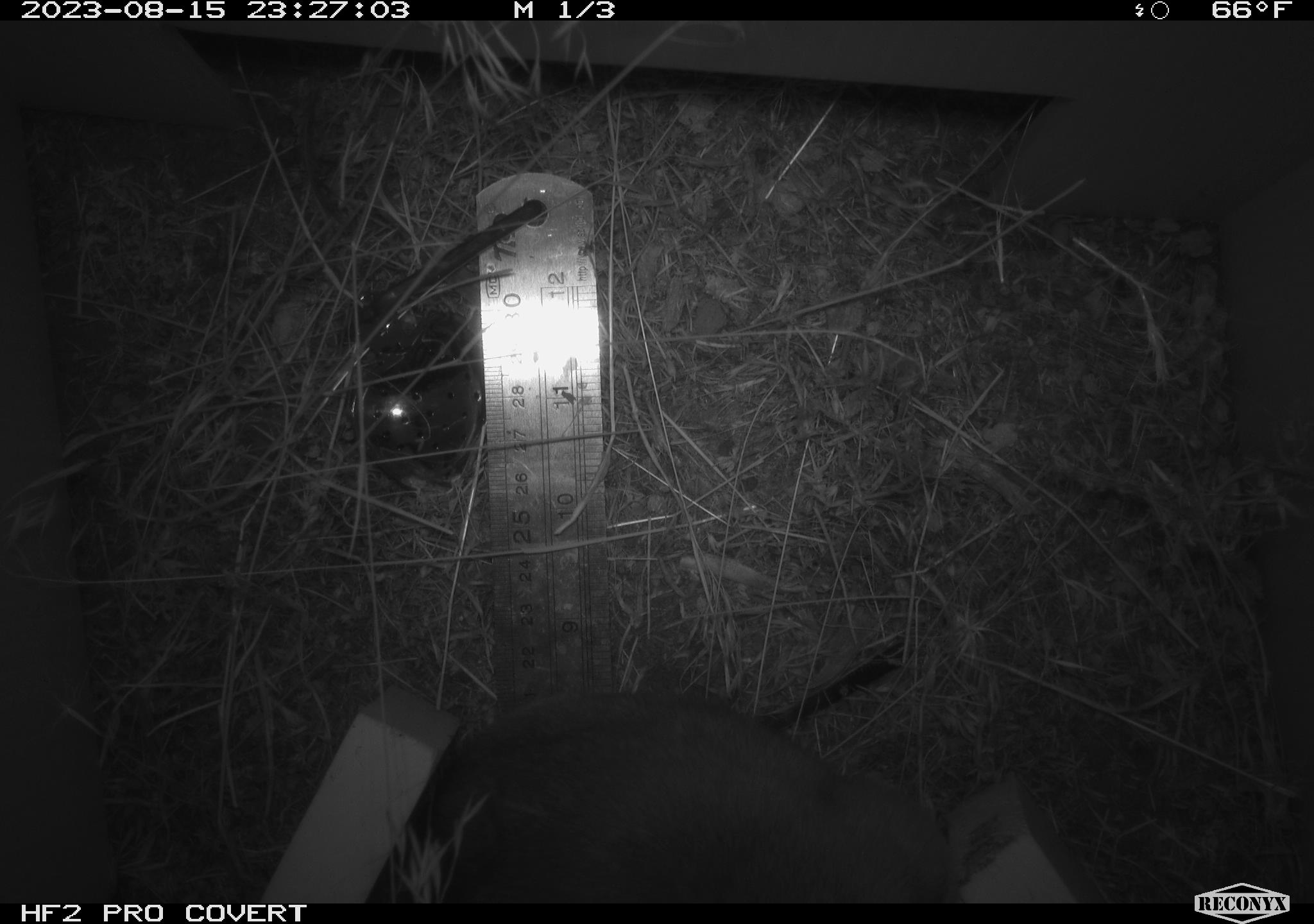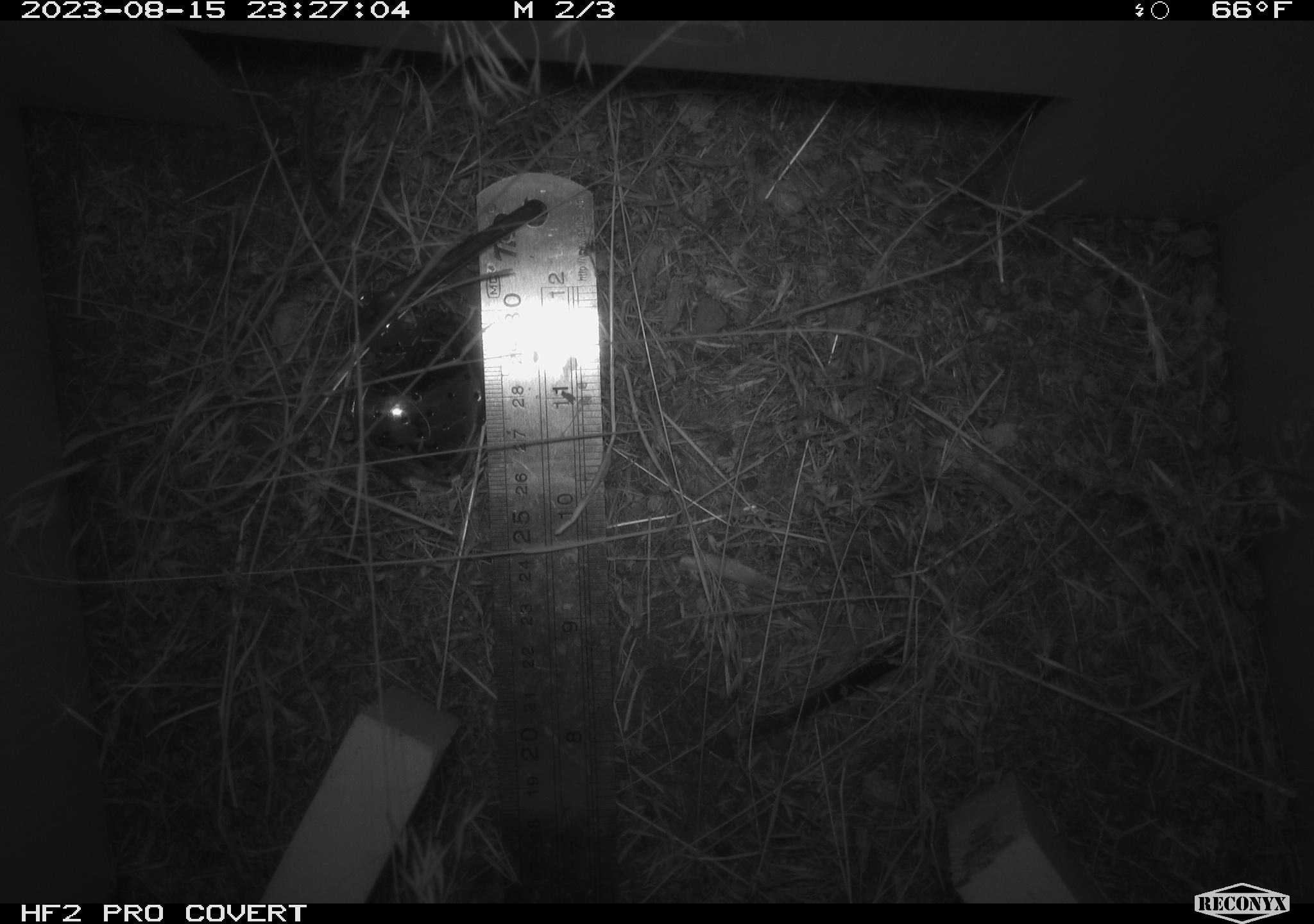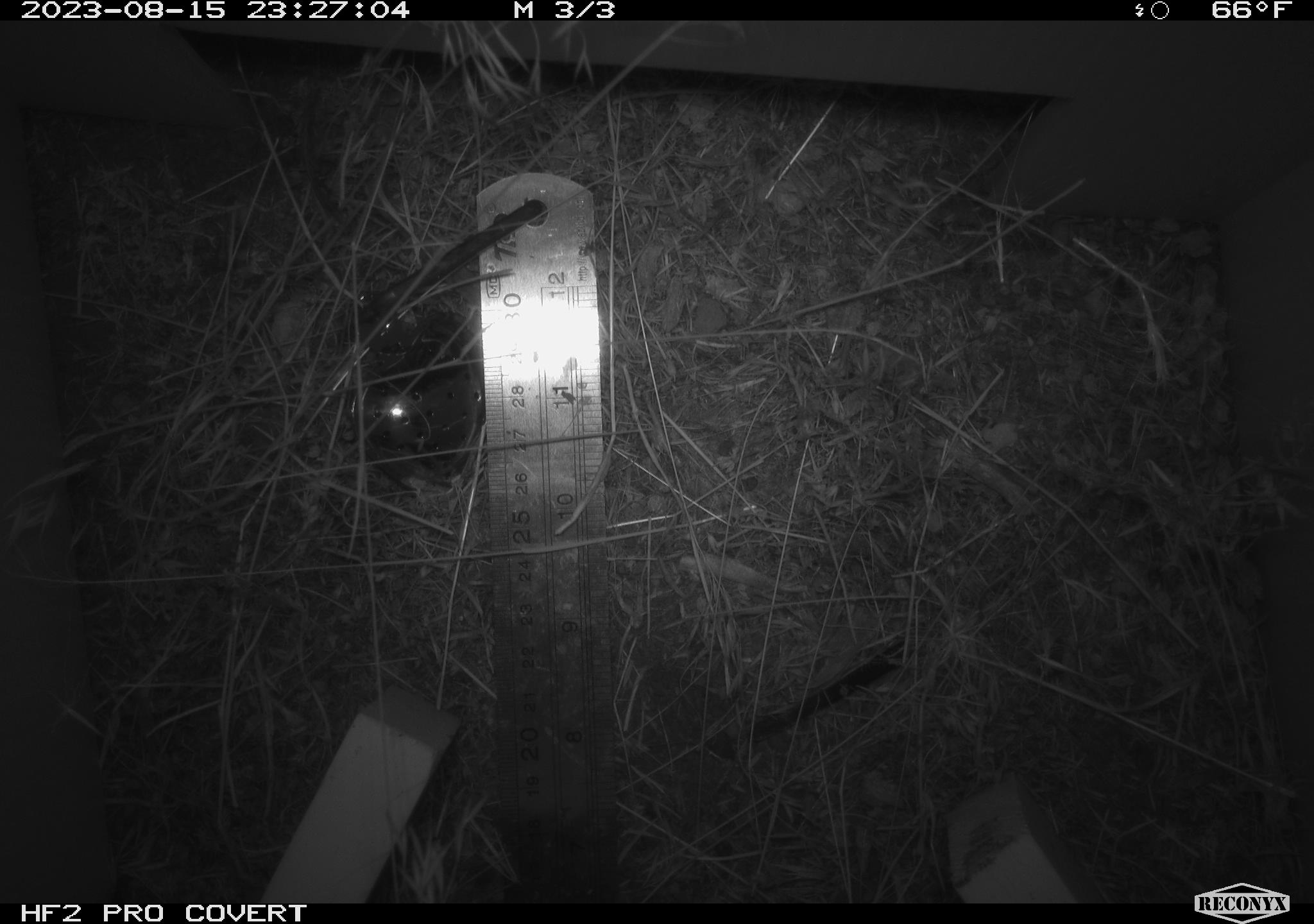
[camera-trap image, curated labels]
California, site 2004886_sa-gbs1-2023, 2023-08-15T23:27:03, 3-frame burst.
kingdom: Animalia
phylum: Chordata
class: Mammalia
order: Rodentia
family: Cricetidae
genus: Neotoma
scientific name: Neotoma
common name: pack rat or woodrat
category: neotoma species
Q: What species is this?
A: Neotoma species (pack rat or woodrat) (Neotoma).